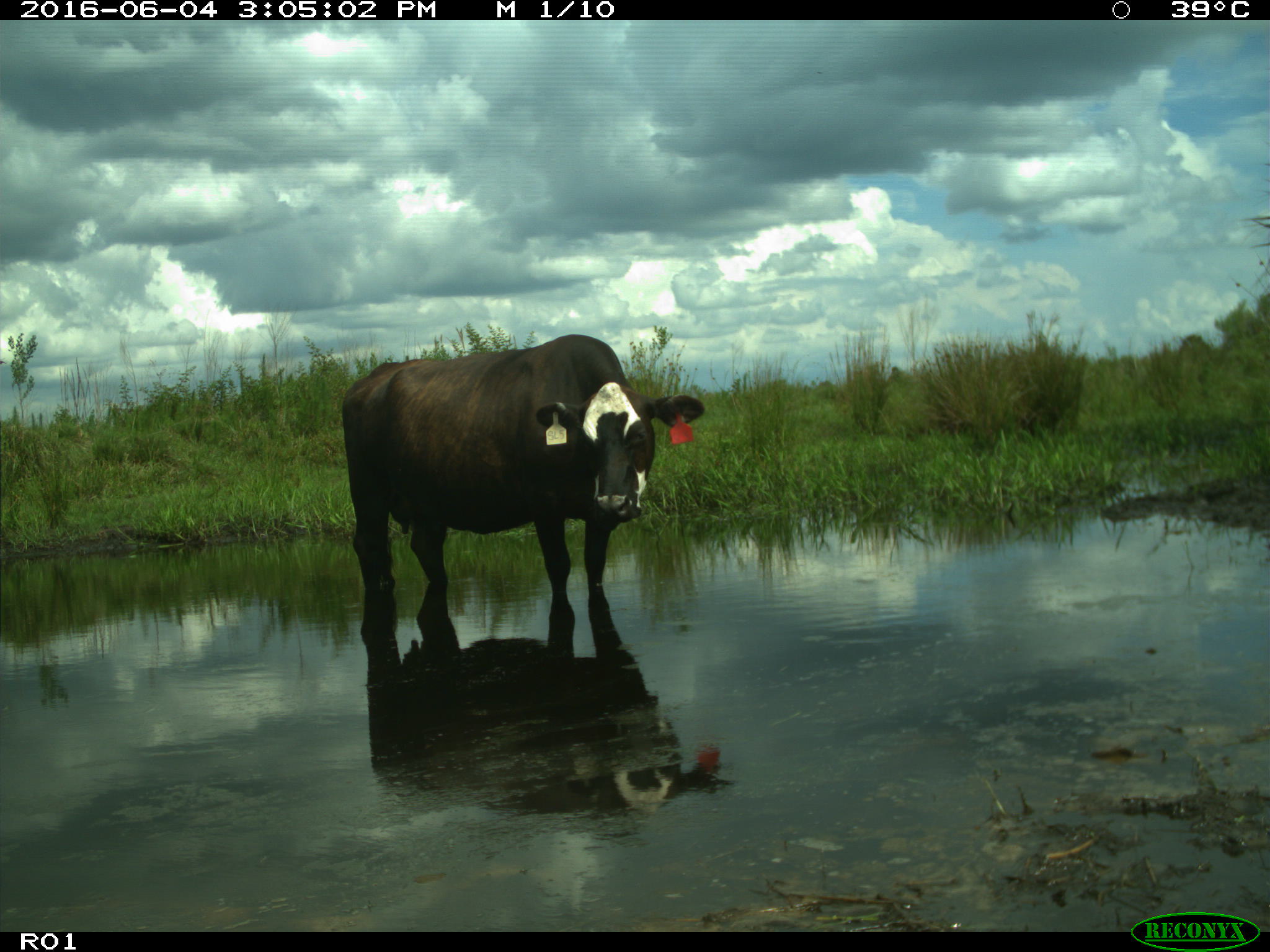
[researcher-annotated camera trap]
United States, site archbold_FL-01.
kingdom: Animalia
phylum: Chordata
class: Mammalia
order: Artiodactyla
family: Bovidae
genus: Bos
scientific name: Bos taurus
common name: domestic cow